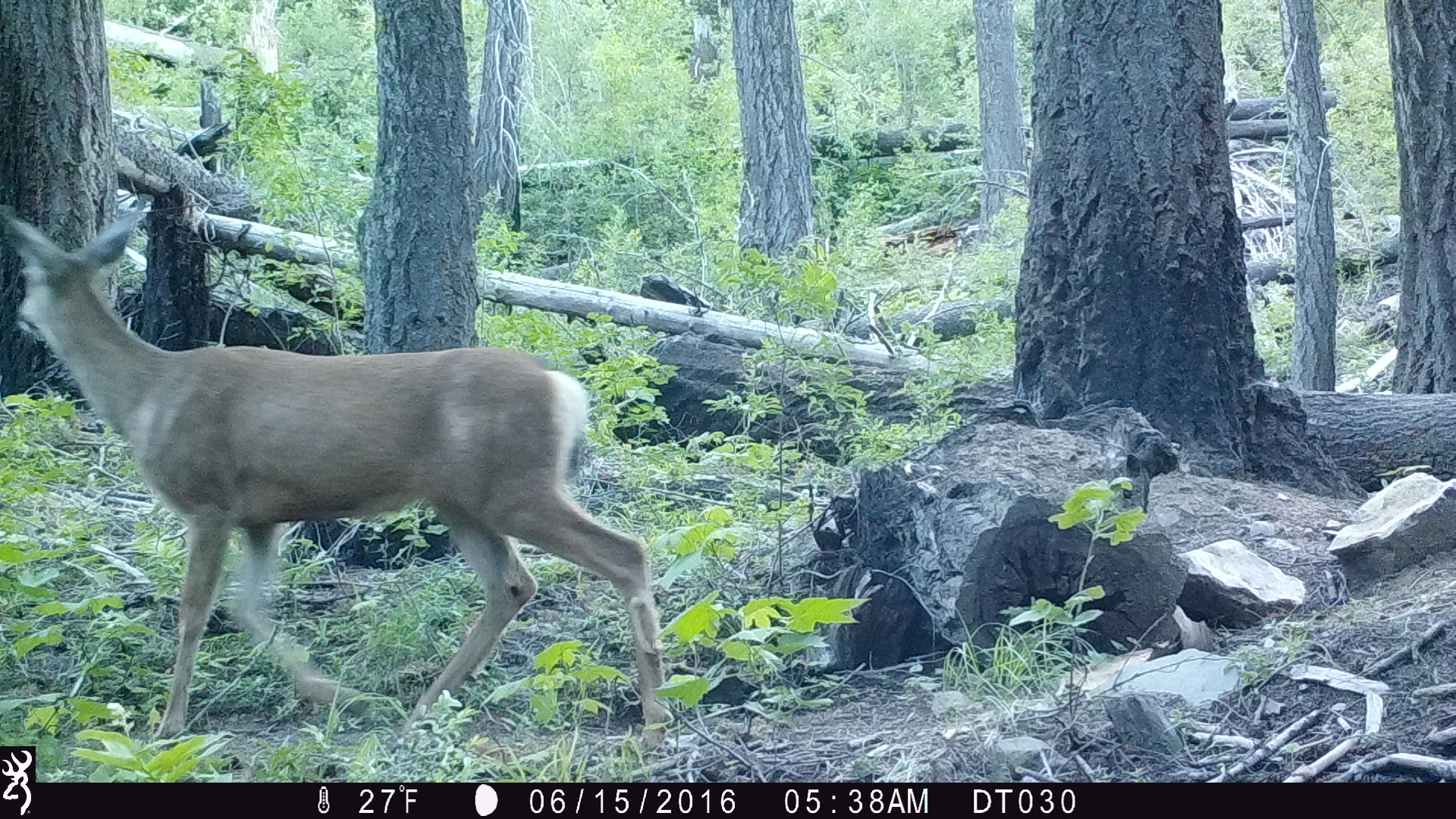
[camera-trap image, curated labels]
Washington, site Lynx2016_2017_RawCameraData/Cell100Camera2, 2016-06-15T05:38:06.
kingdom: Animalia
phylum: Chordata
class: Mammalia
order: Artiodactyla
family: Cervidae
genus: Odocoileus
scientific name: Odocoileus hemionus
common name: mule deer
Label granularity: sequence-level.